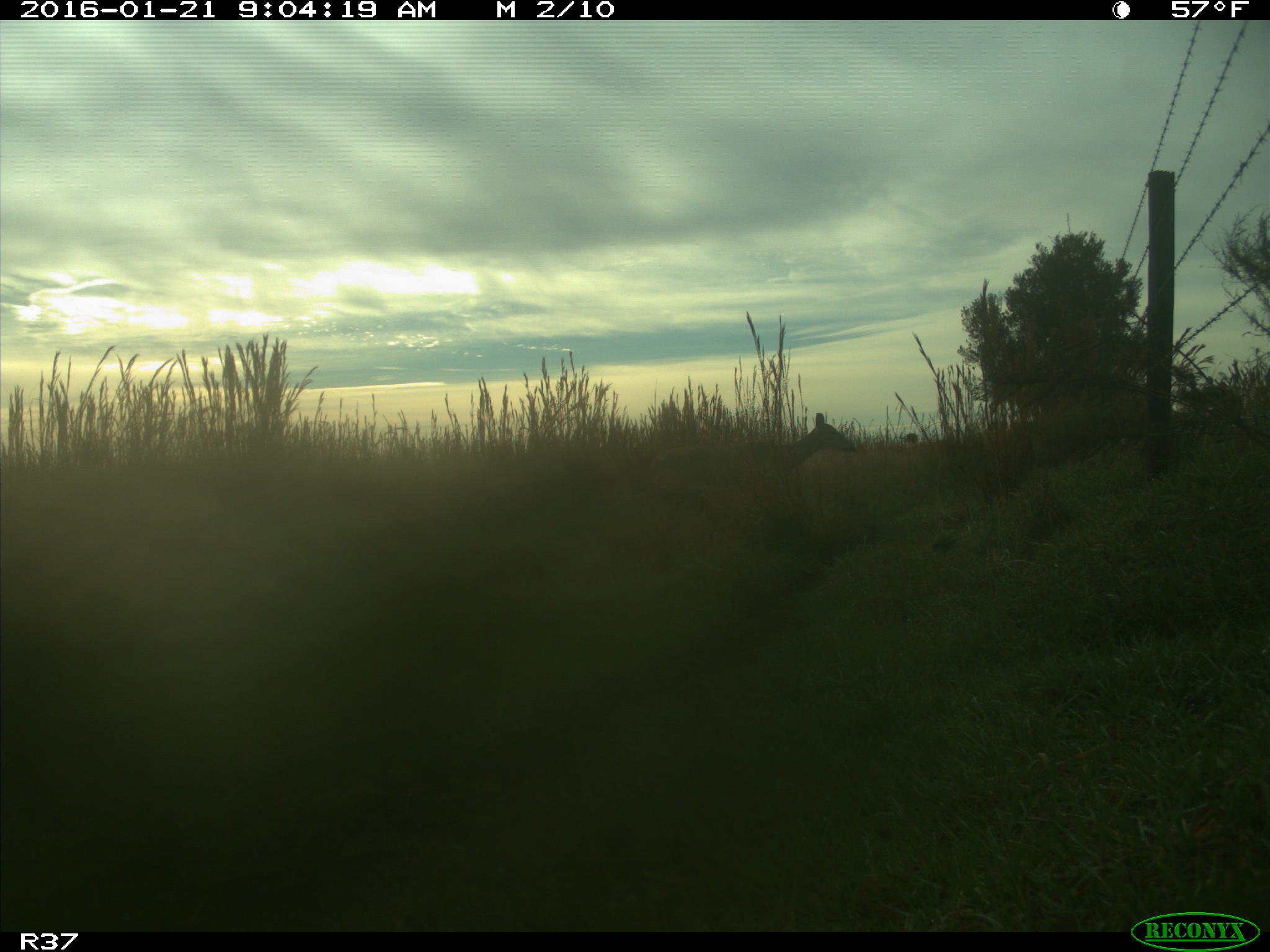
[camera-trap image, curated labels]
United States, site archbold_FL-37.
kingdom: Animalia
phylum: Chordata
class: Mammalia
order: Artiodactyla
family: Cervidae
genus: Odocoileus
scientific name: Odocoileus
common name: deer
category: unidentified deer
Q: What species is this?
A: Unidentified deer (deer) (Odocoileus).